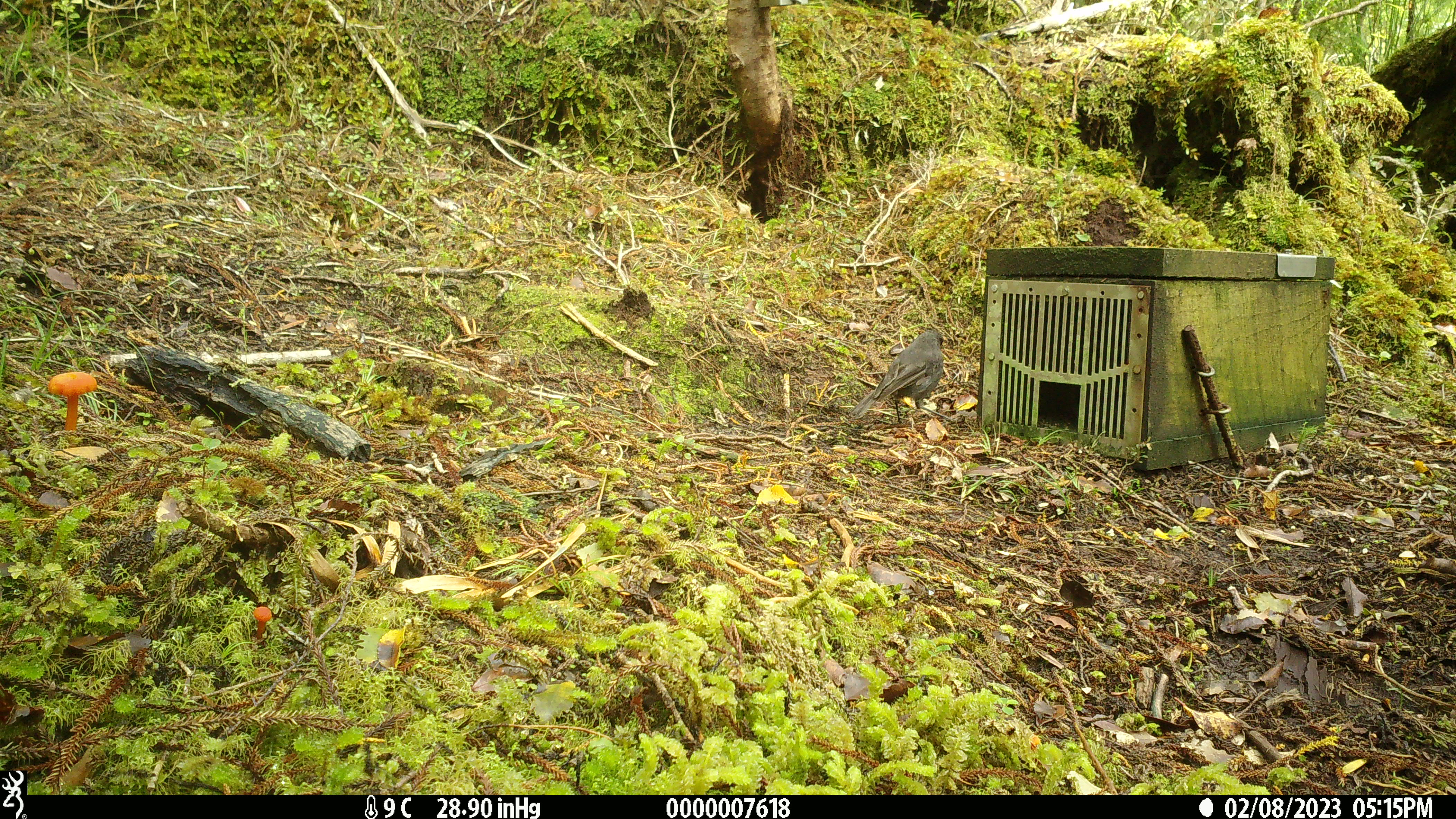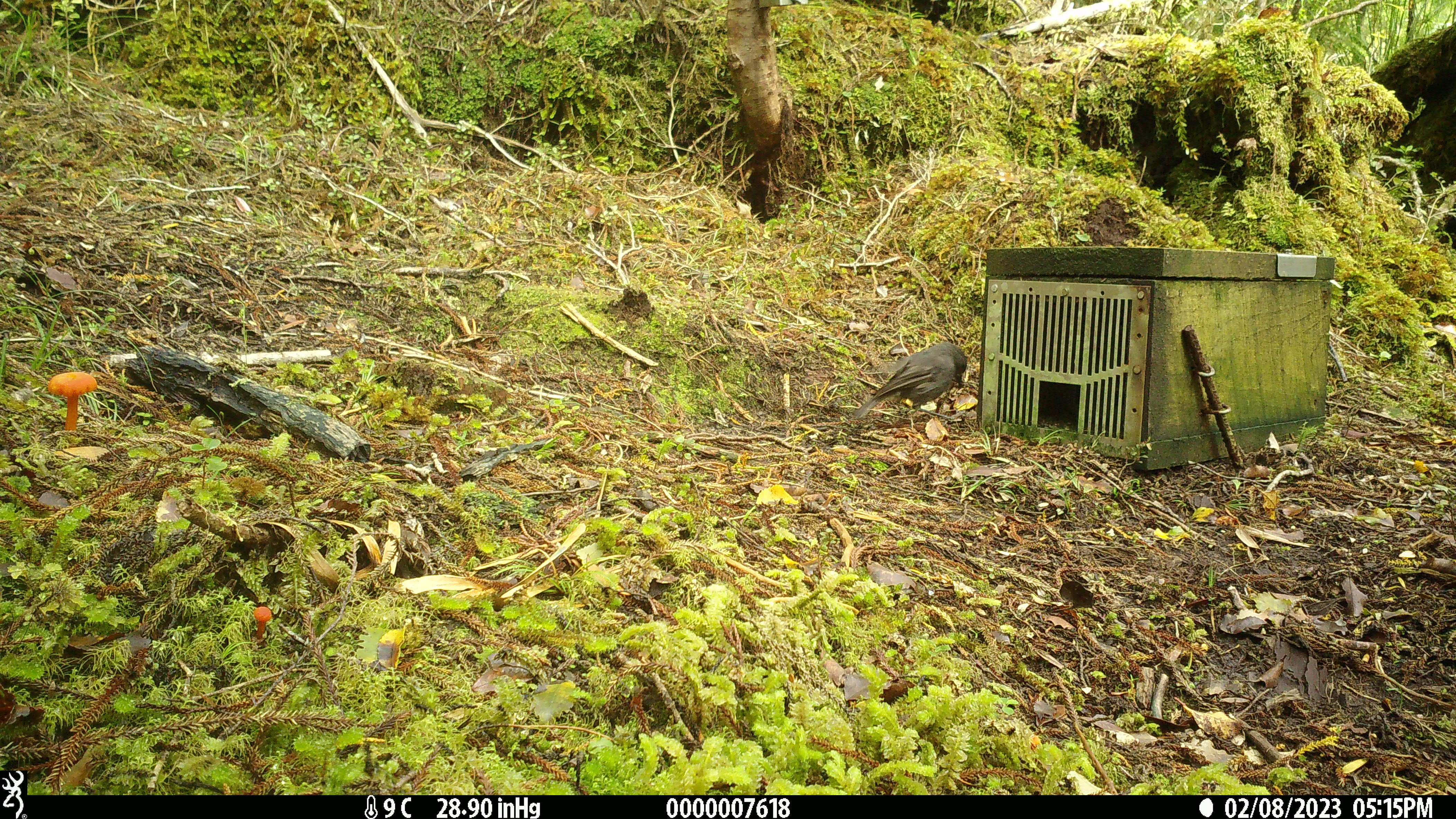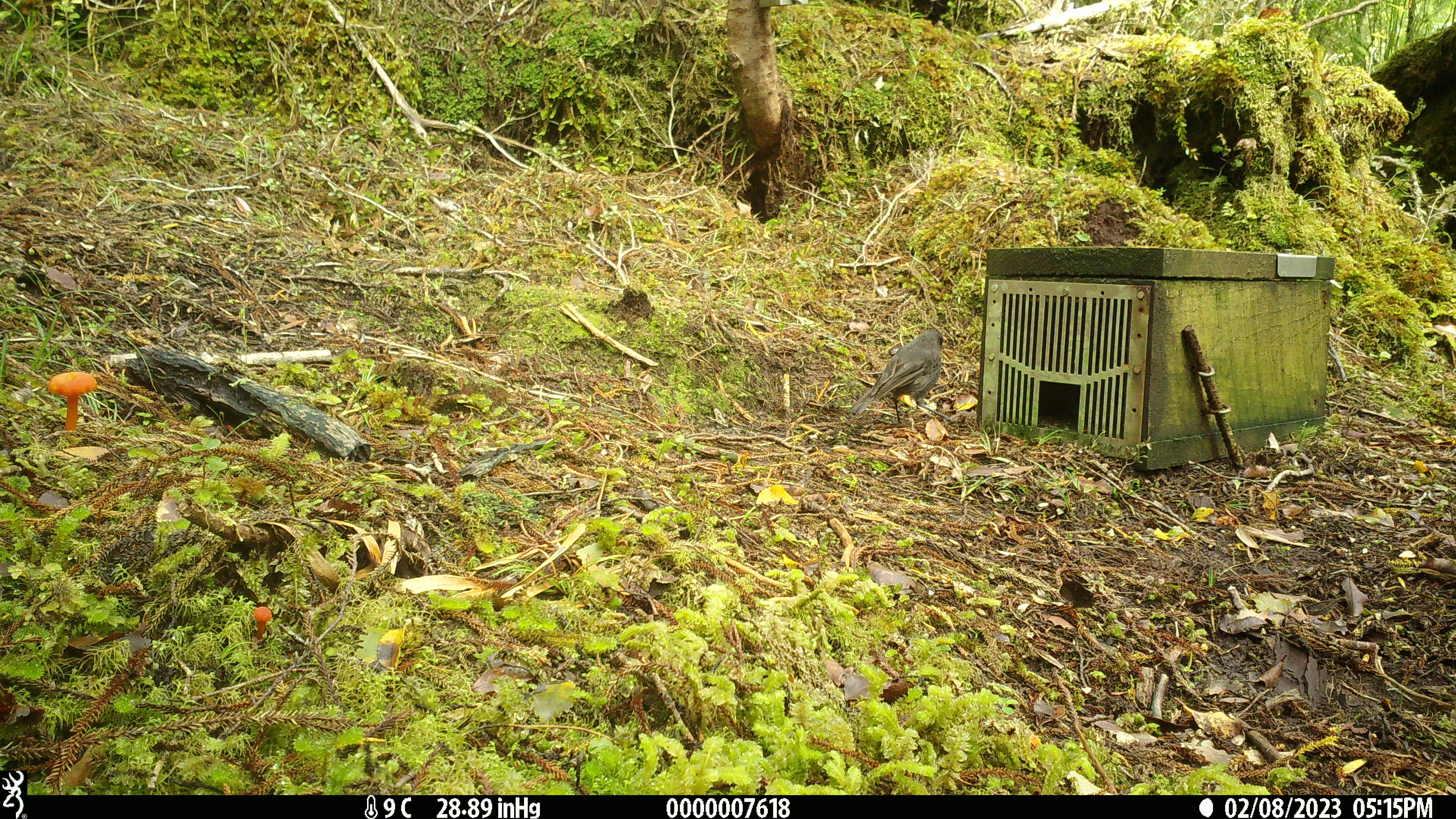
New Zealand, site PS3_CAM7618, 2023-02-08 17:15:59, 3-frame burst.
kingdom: Animalia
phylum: Chordata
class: Aves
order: Passeriformes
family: Petroicidae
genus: Petroica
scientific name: Petroica australis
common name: new zealand robin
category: robin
Robin (new zealand robin) (Petroica australis).